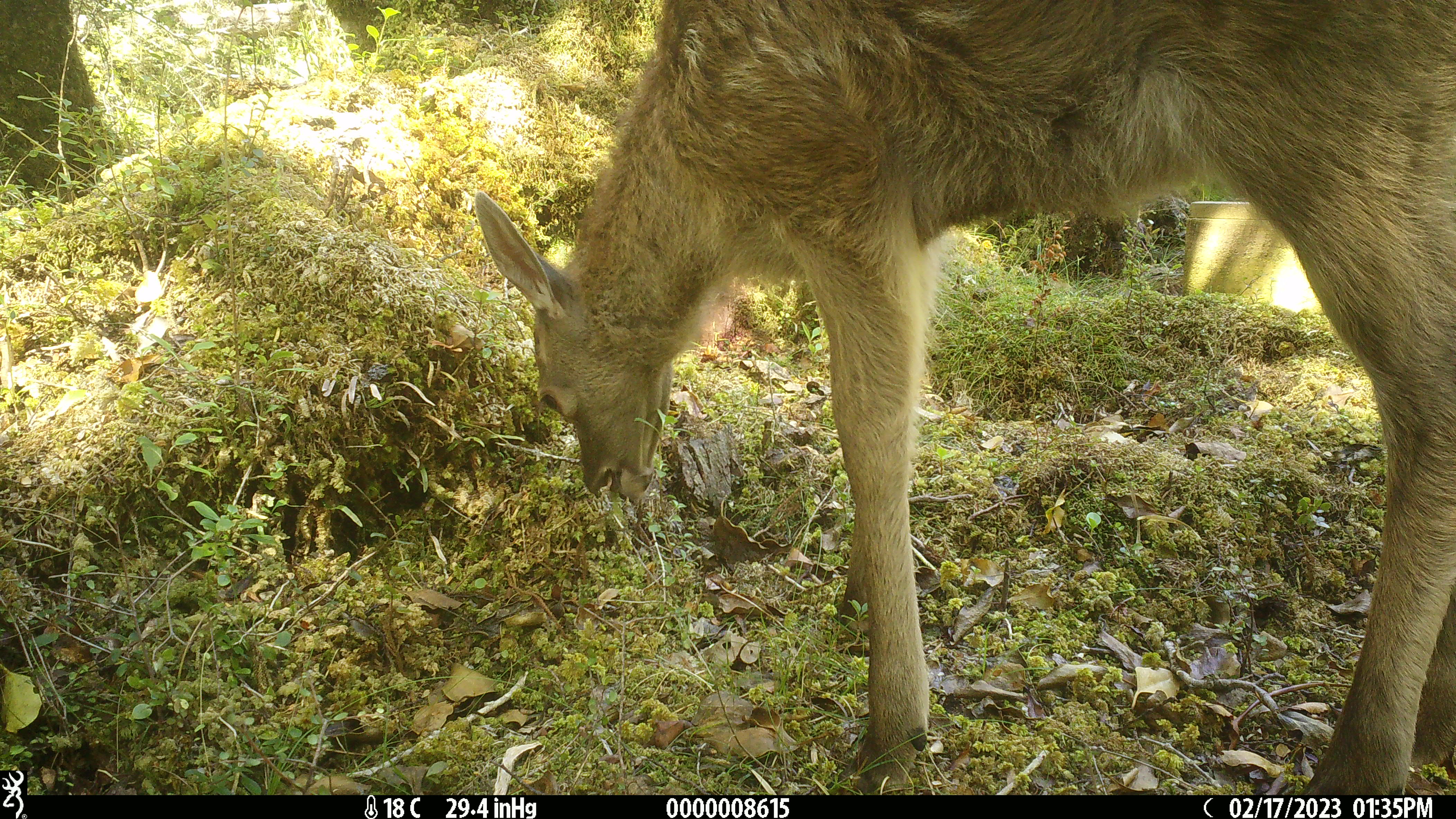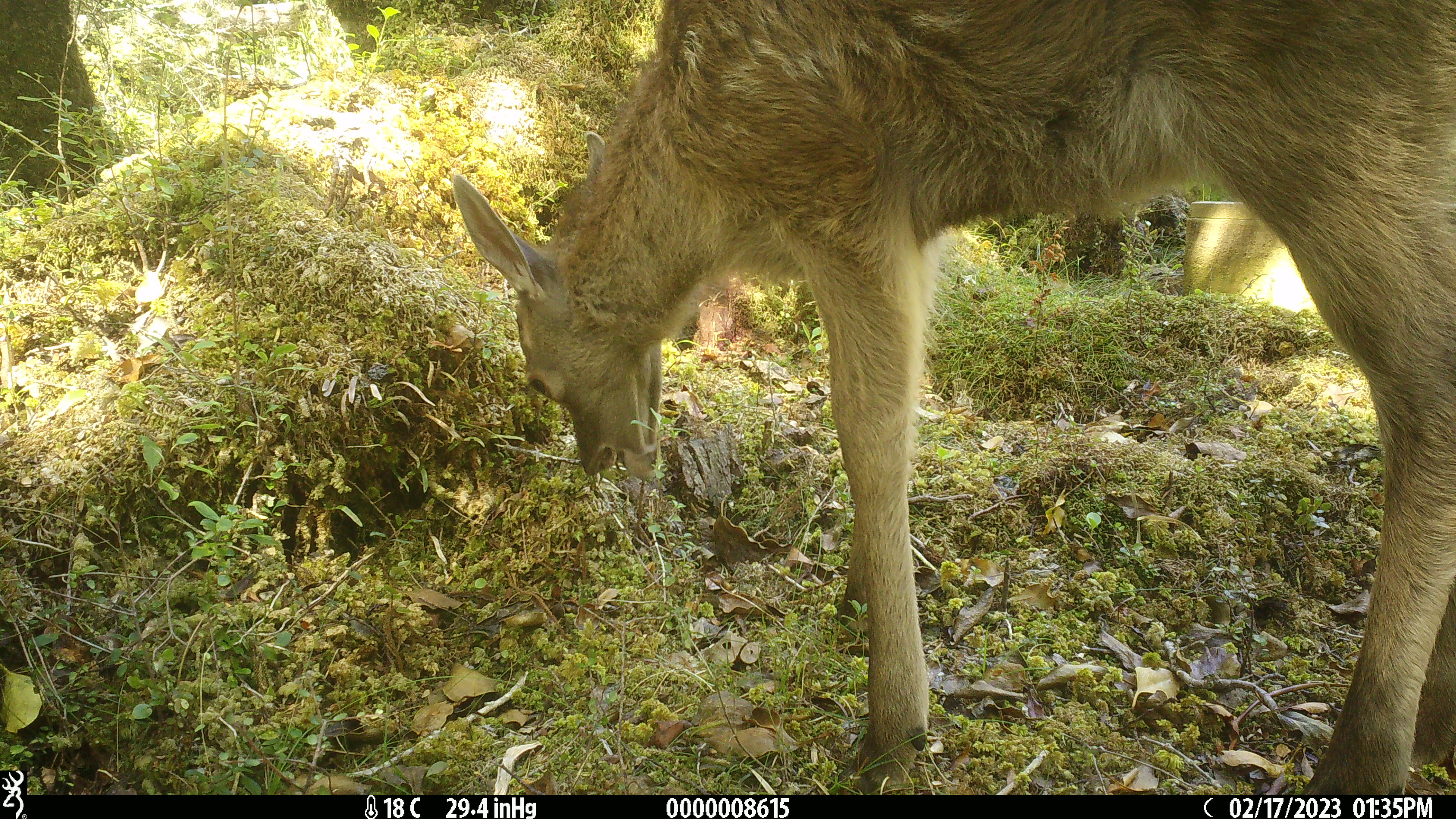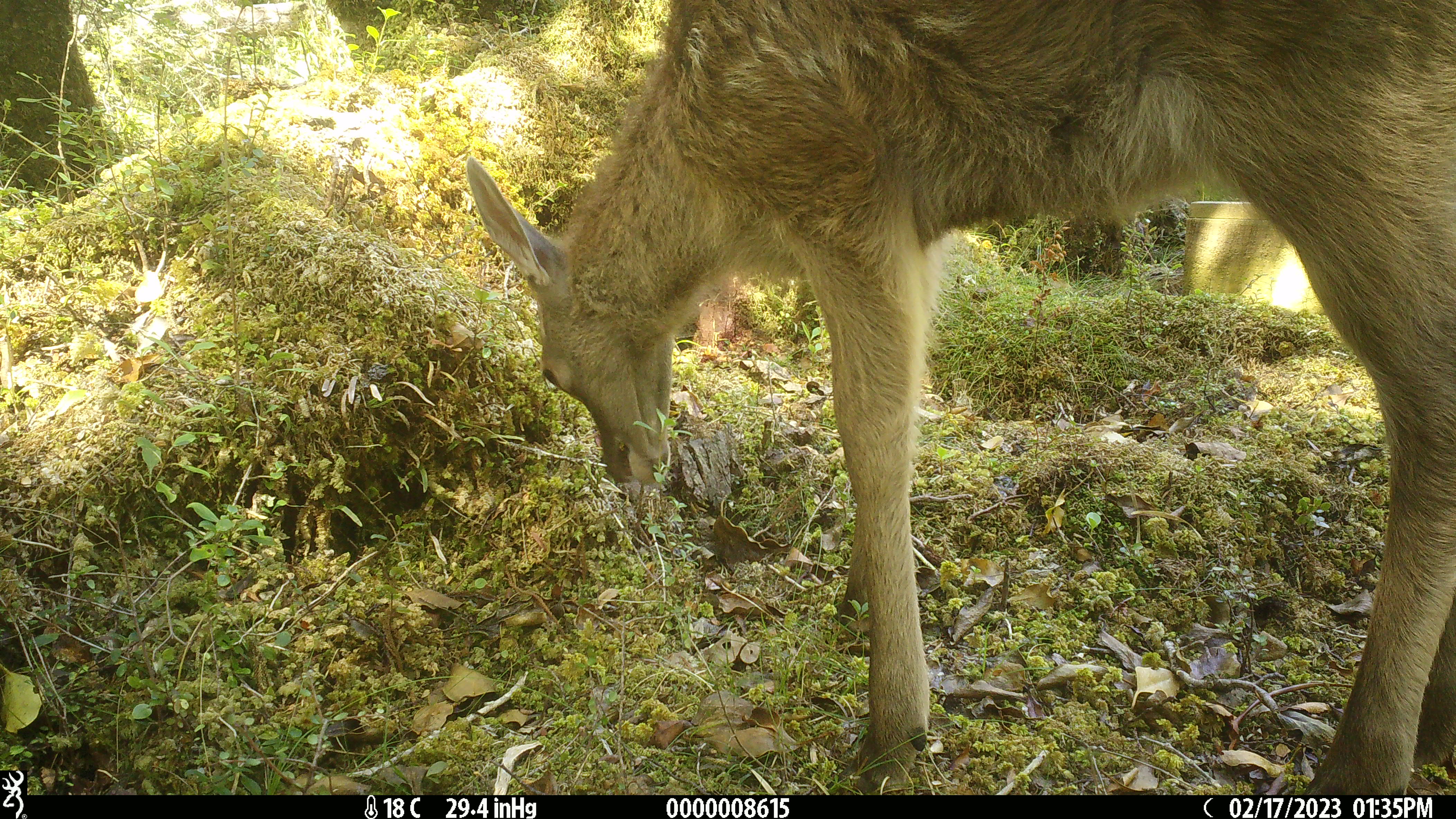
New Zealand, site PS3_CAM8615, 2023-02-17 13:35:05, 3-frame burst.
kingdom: Animalia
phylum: Chordata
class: Mammalia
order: Artiodactyla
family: Cervidae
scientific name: Cervidae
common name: deer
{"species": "deer (Cervidae)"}